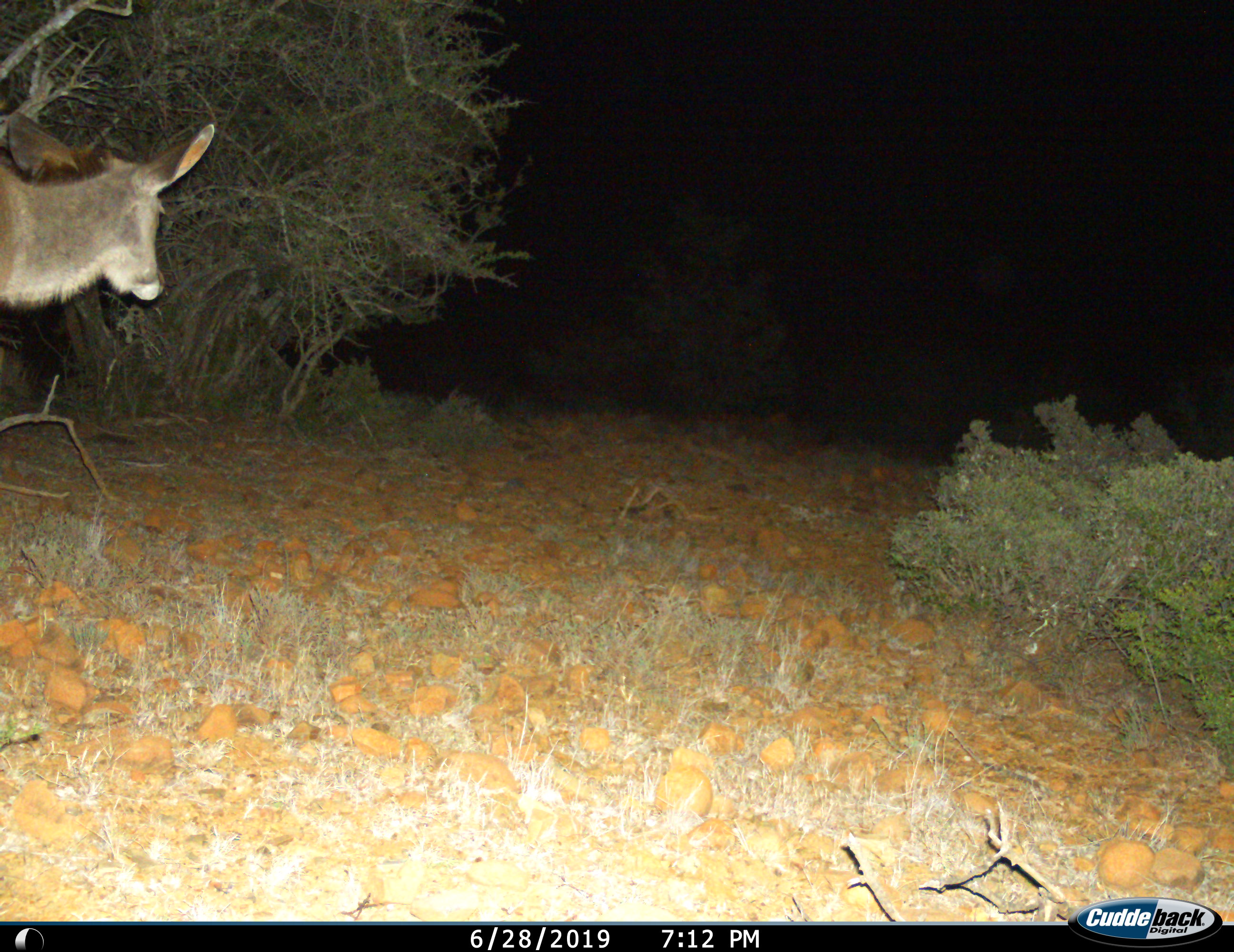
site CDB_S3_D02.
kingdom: Animalia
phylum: Chordata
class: Mammalia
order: Artiodactyla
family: Bovidae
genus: Tragelaphus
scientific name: Tragelaphus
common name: kudu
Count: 1.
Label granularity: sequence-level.